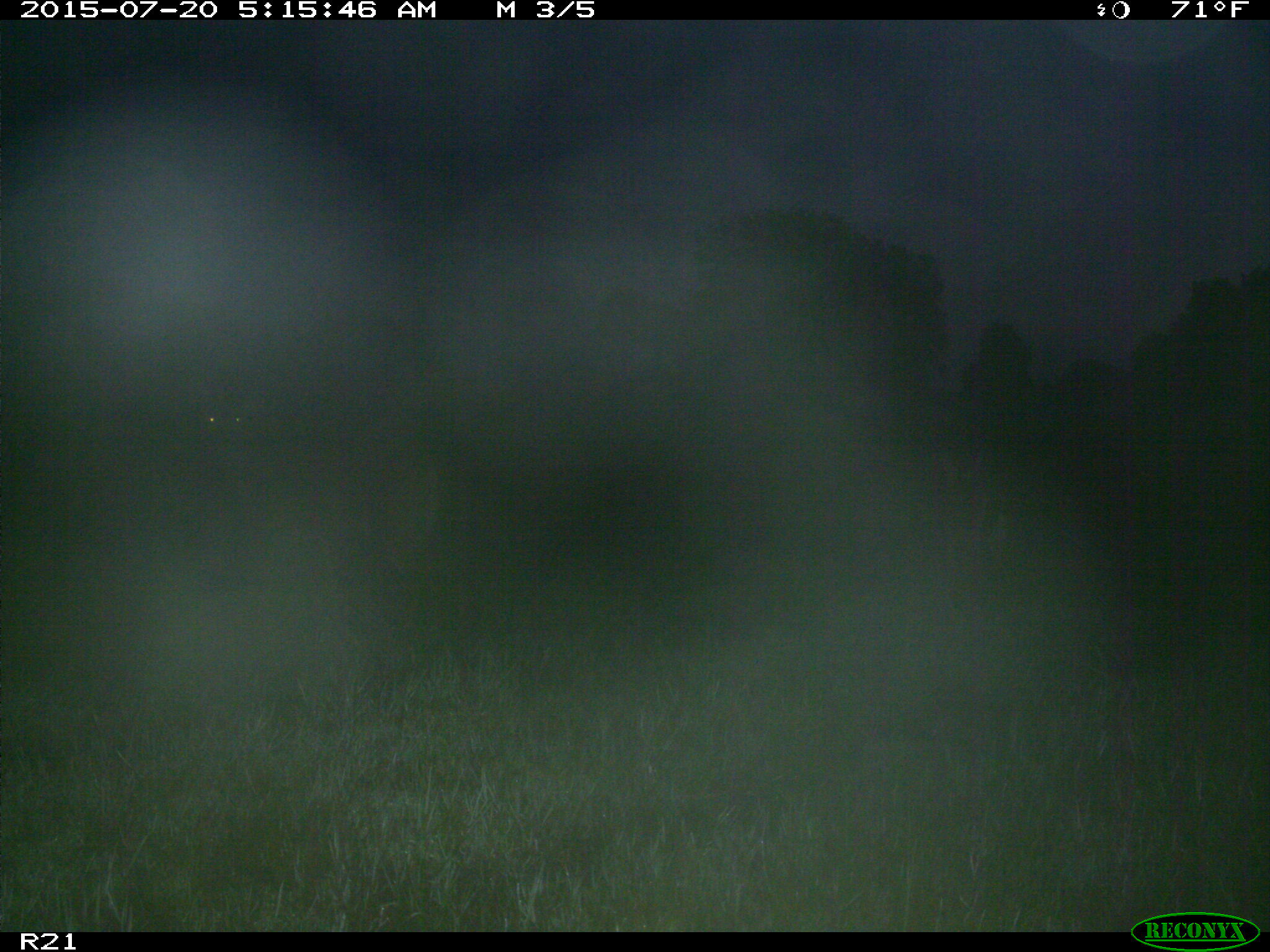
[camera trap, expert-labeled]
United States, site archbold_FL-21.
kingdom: Animalia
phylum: Chordata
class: Mammalia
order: Artiodactyla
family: Cervidae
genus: Odocoileus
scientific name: Odocoileus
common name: deer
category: unidentified deer